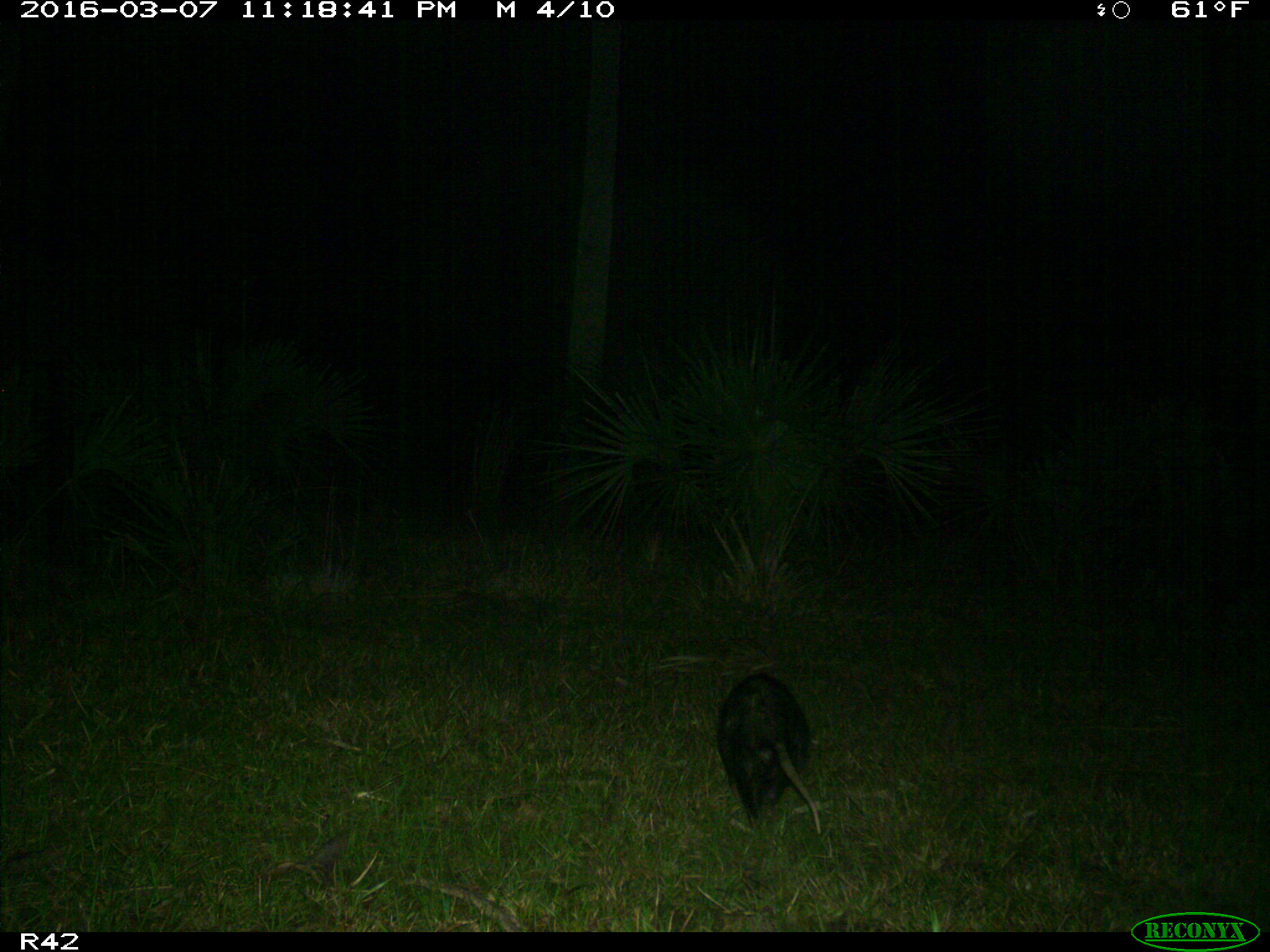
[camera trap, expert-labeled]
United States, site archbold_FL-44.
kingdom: Animalia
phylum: Chordata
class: Mammalia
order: Didelphimorphia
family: Didelphidae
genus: Didelphis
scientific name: Didelphis virginiana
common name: virginia opossum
Didelphis virginiana (virginia opossum).